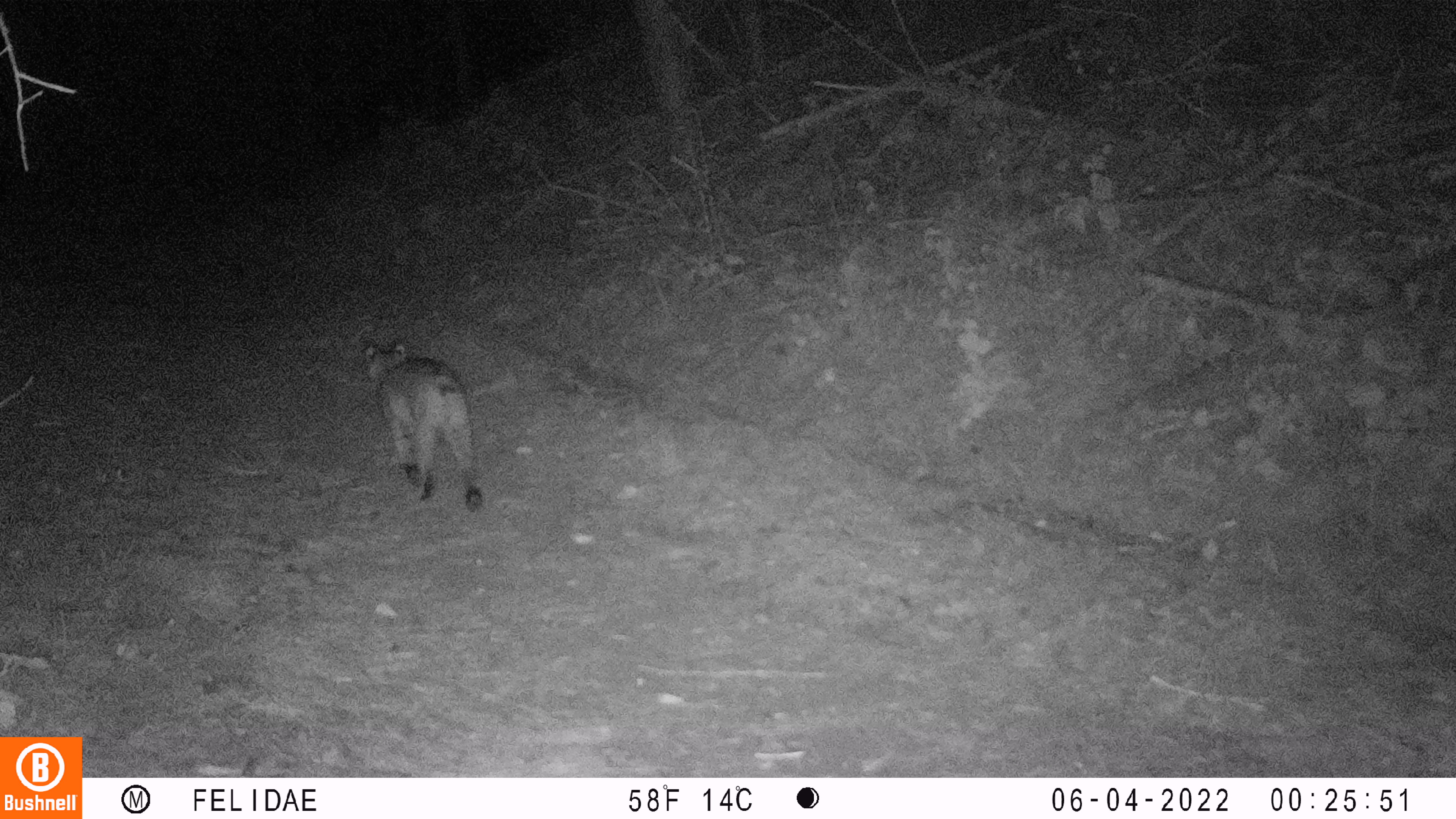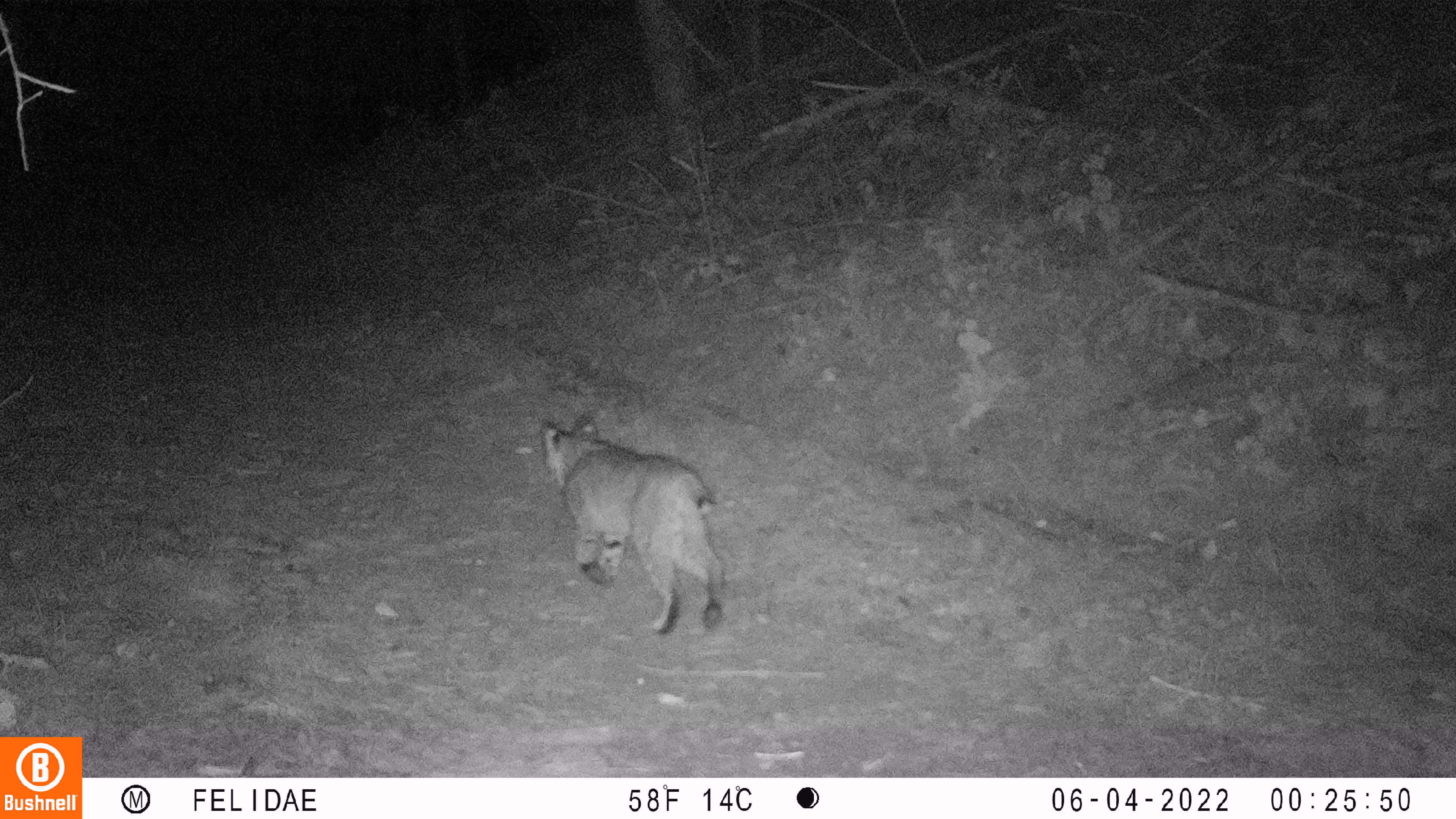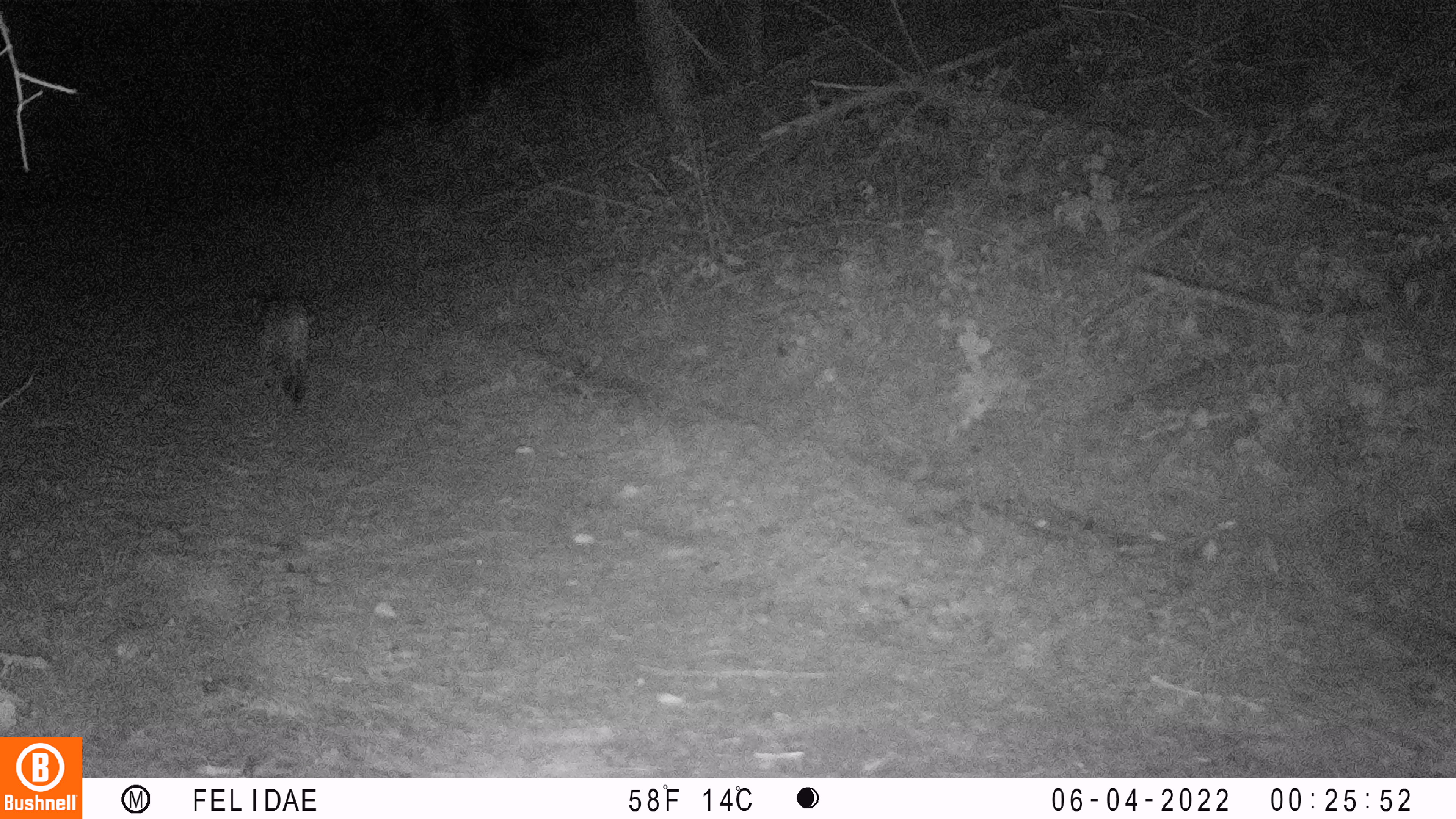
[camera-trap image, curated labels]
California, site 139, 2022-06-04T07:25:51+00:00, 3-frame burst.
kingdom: Animalia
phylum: Chordata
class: Mammalia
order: Carnivora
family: Felidae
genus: Lynx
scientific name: Lynx rufus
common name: bobcat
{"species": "bobcat (Lynx rufus)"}